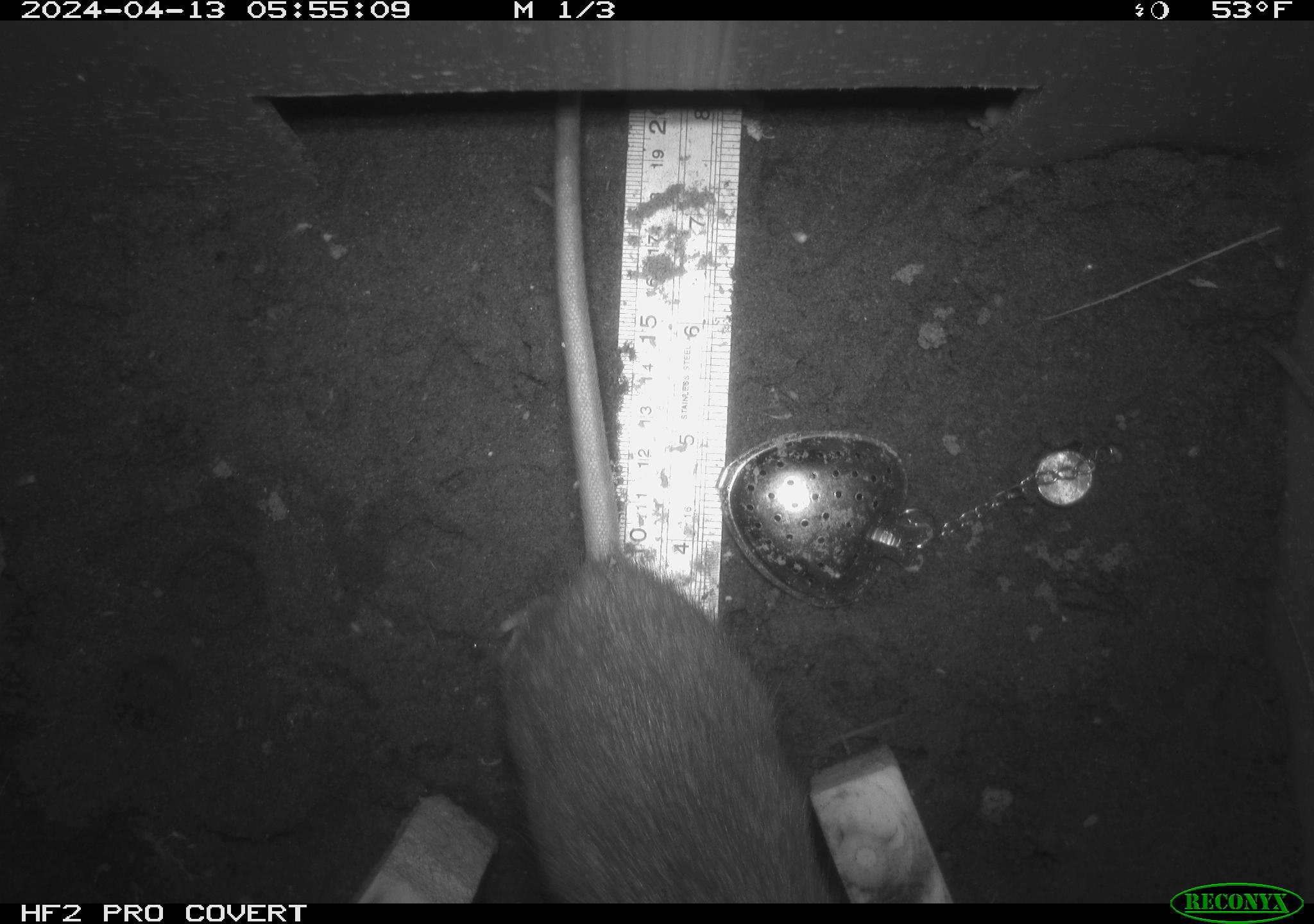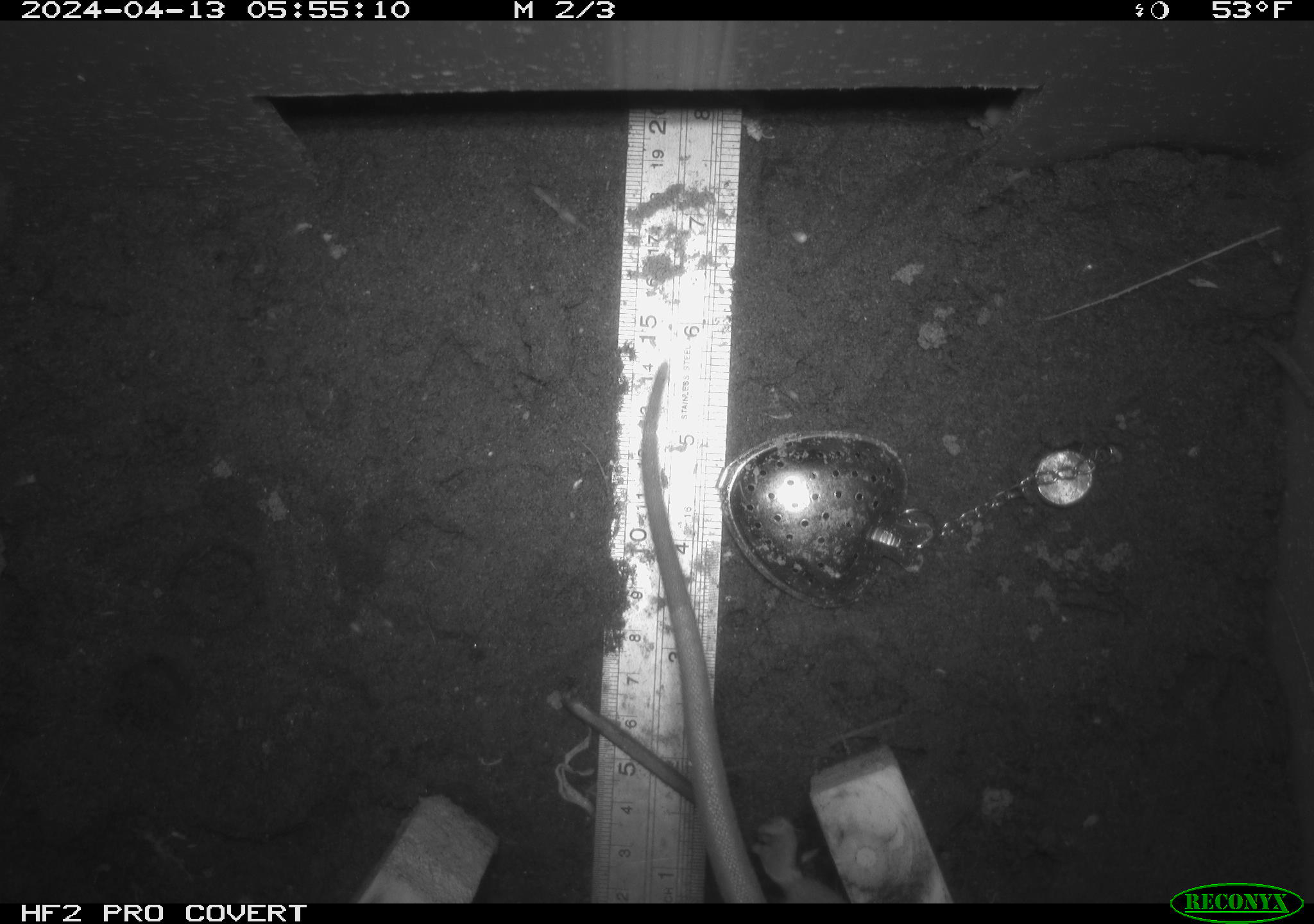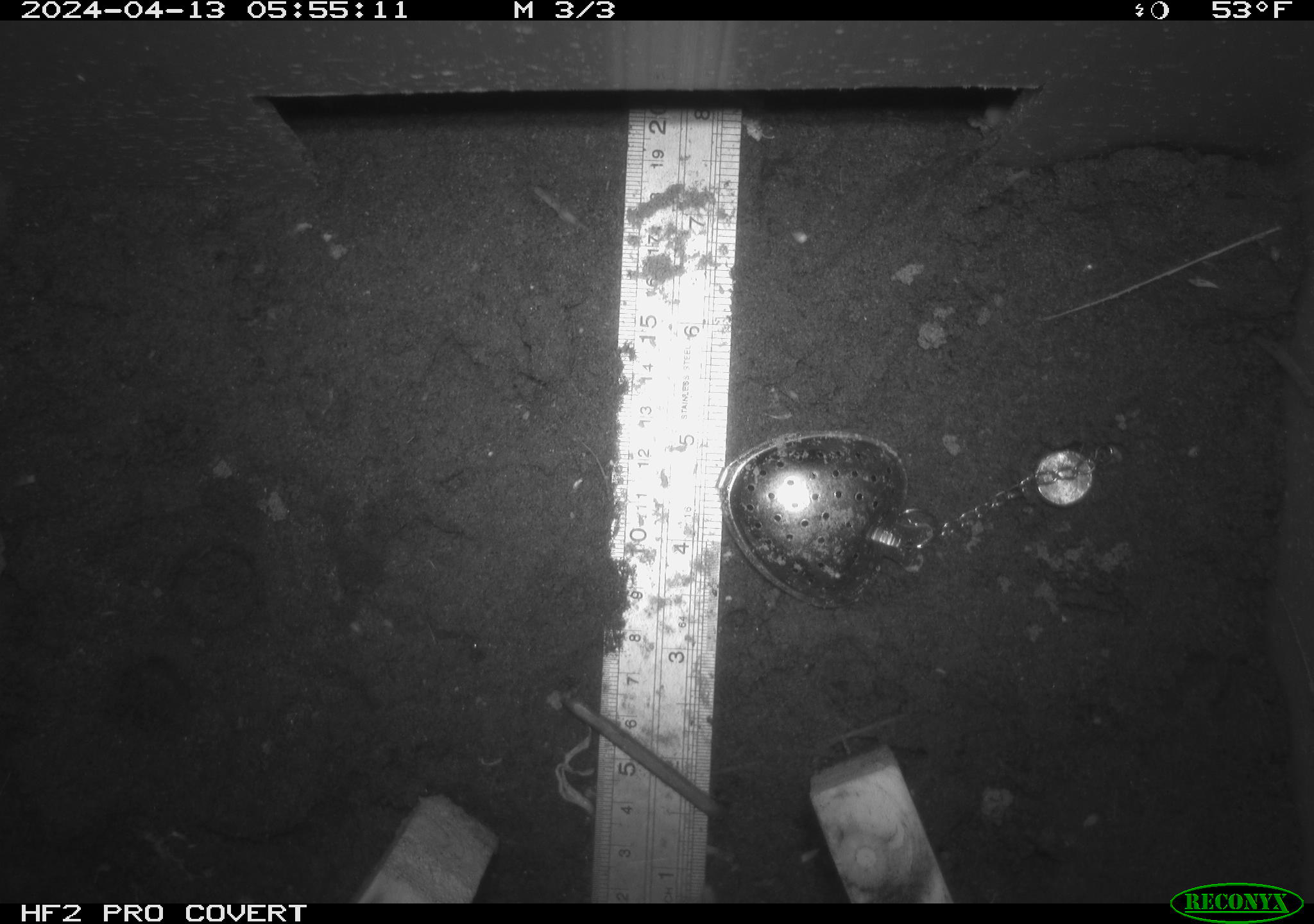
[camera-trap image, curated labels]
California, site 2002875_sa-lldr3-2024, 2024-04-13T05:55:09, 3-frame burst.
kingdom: Animalia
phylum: Chordata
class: Mammalia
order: Rodentia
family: Muridae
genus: Rattus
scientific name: Rattus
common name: rat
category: rattus species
Rattus species (rat) (Rattus).